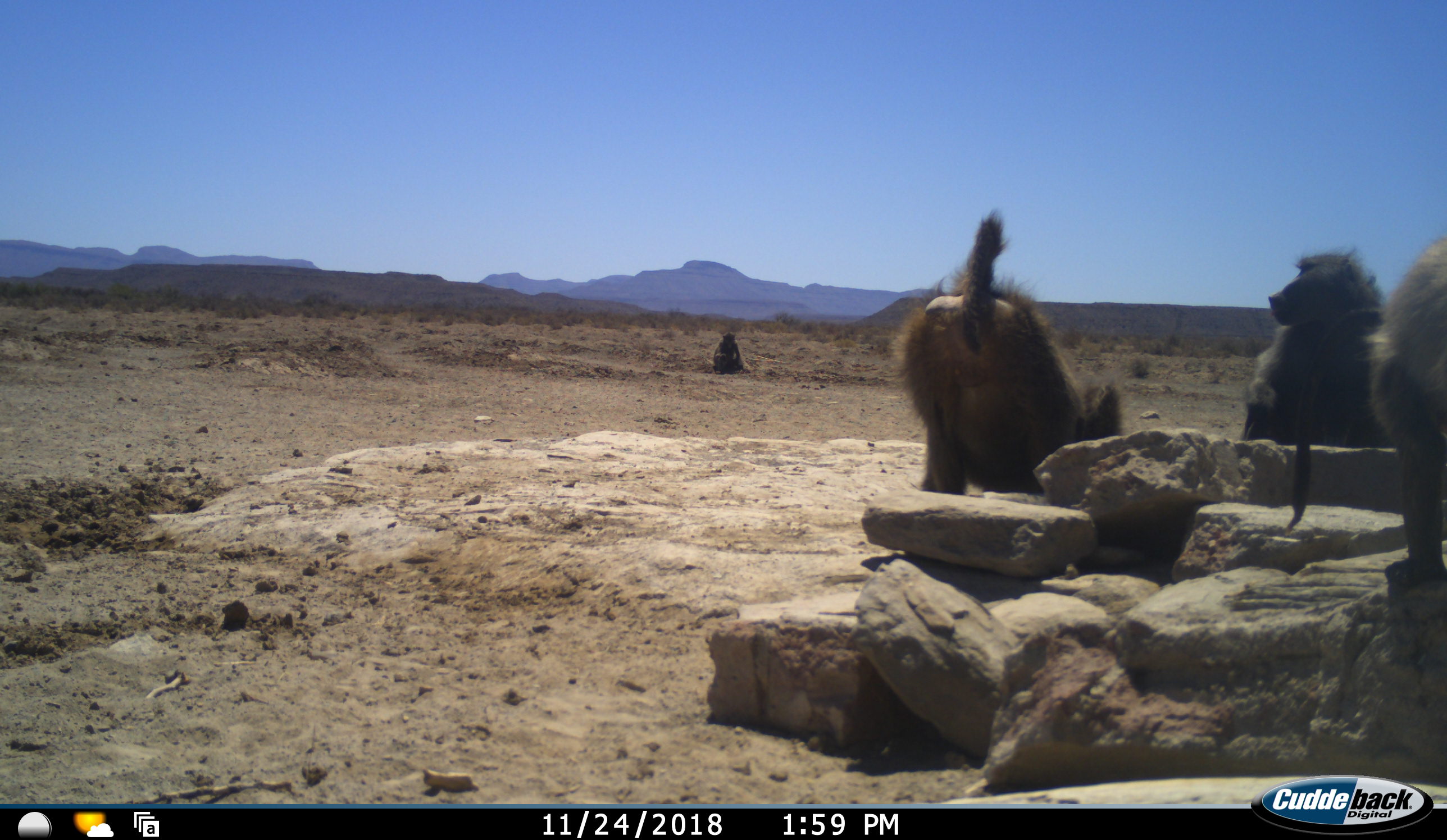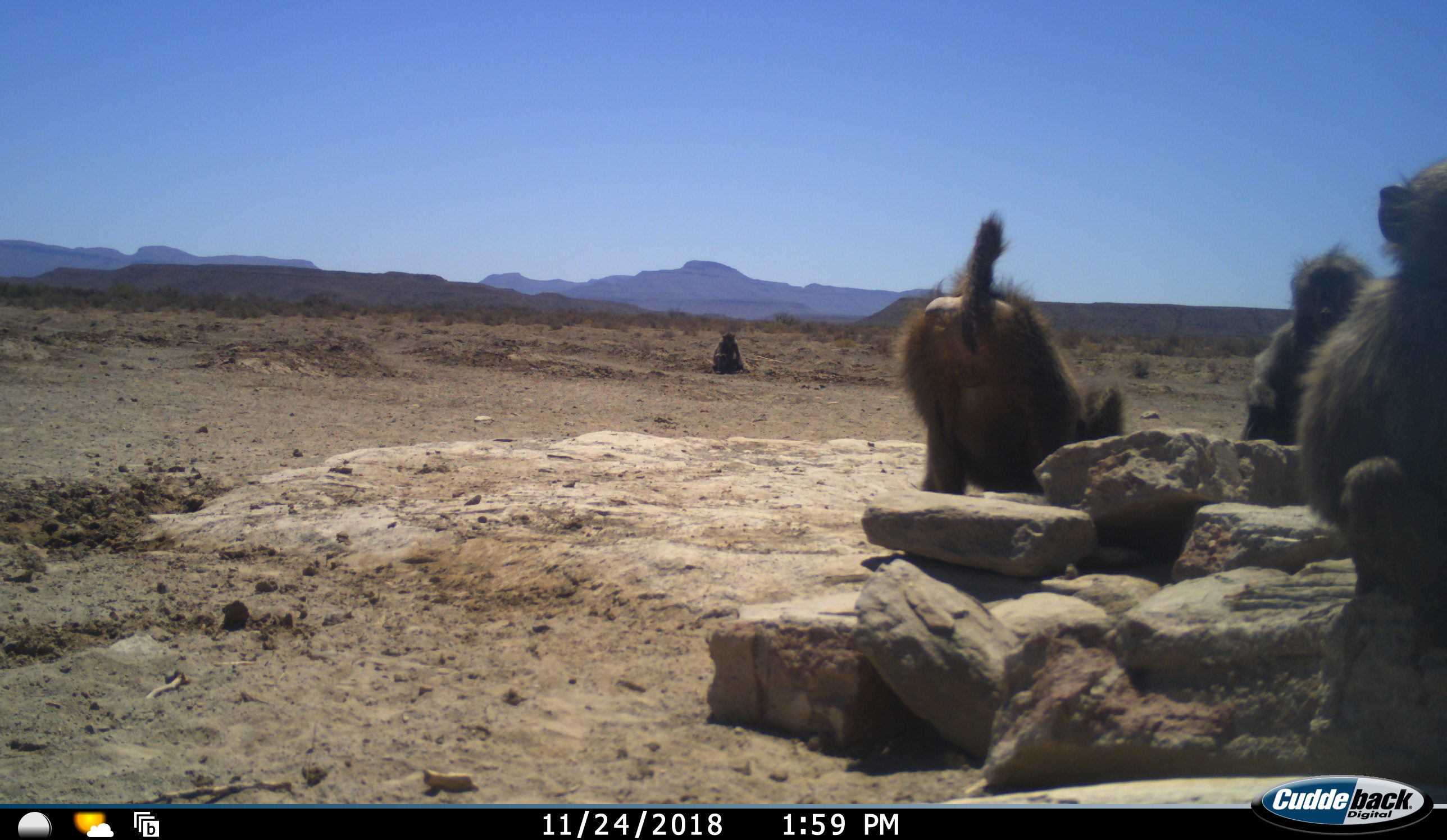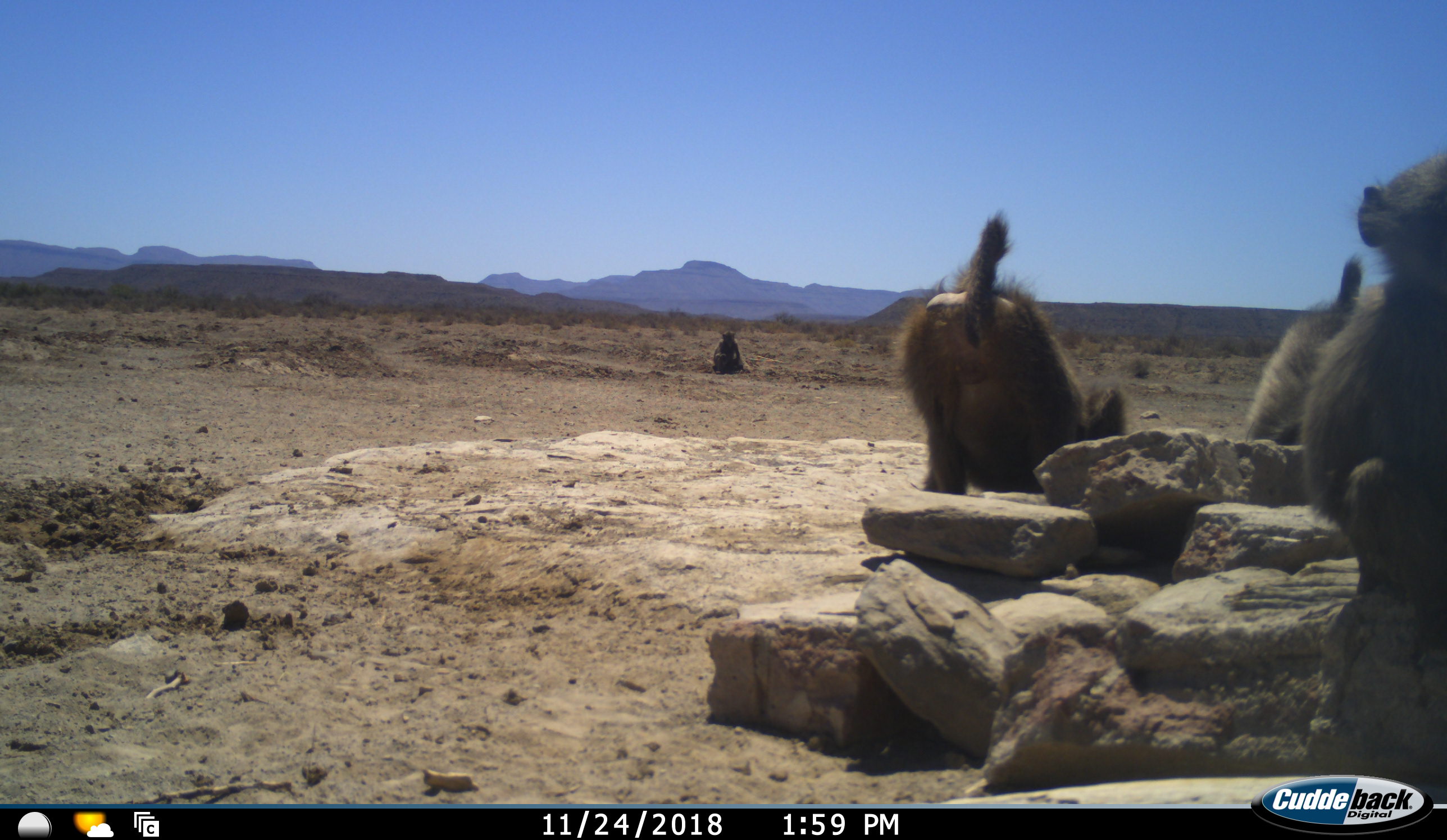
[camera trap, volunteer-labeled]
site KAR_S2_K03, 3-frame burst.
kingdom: Animalia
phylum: Chordata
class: Mammalia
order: Primates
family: Cercopithecidae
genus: Papio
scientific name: Papio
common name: baboon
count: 4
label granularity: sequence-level